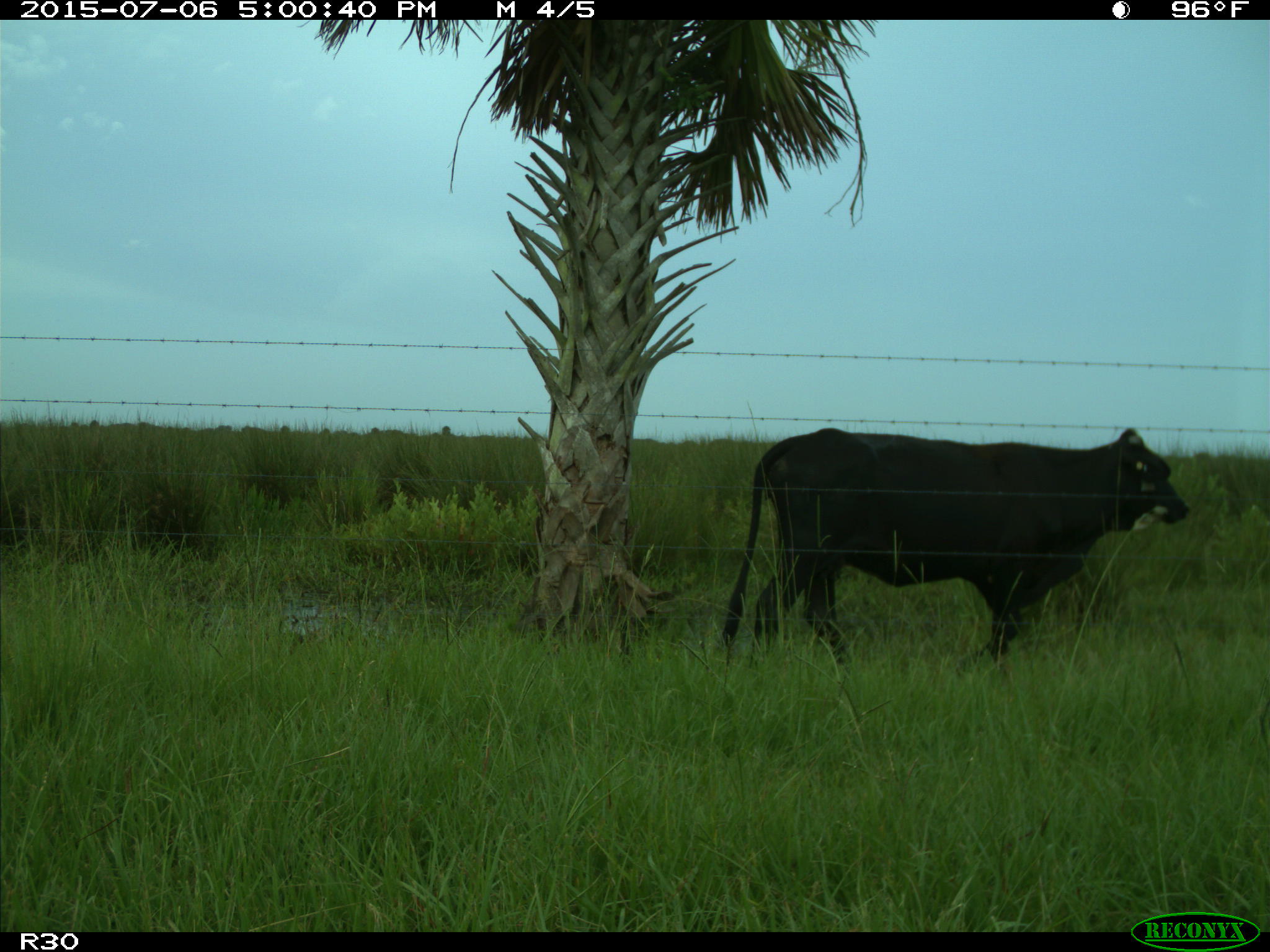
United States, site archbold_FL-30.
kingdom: Animalia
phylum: Chordata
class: Mammalia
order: Artiodactyla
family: Bovidae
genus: Bos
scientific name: Bos taurus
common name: domestic cow